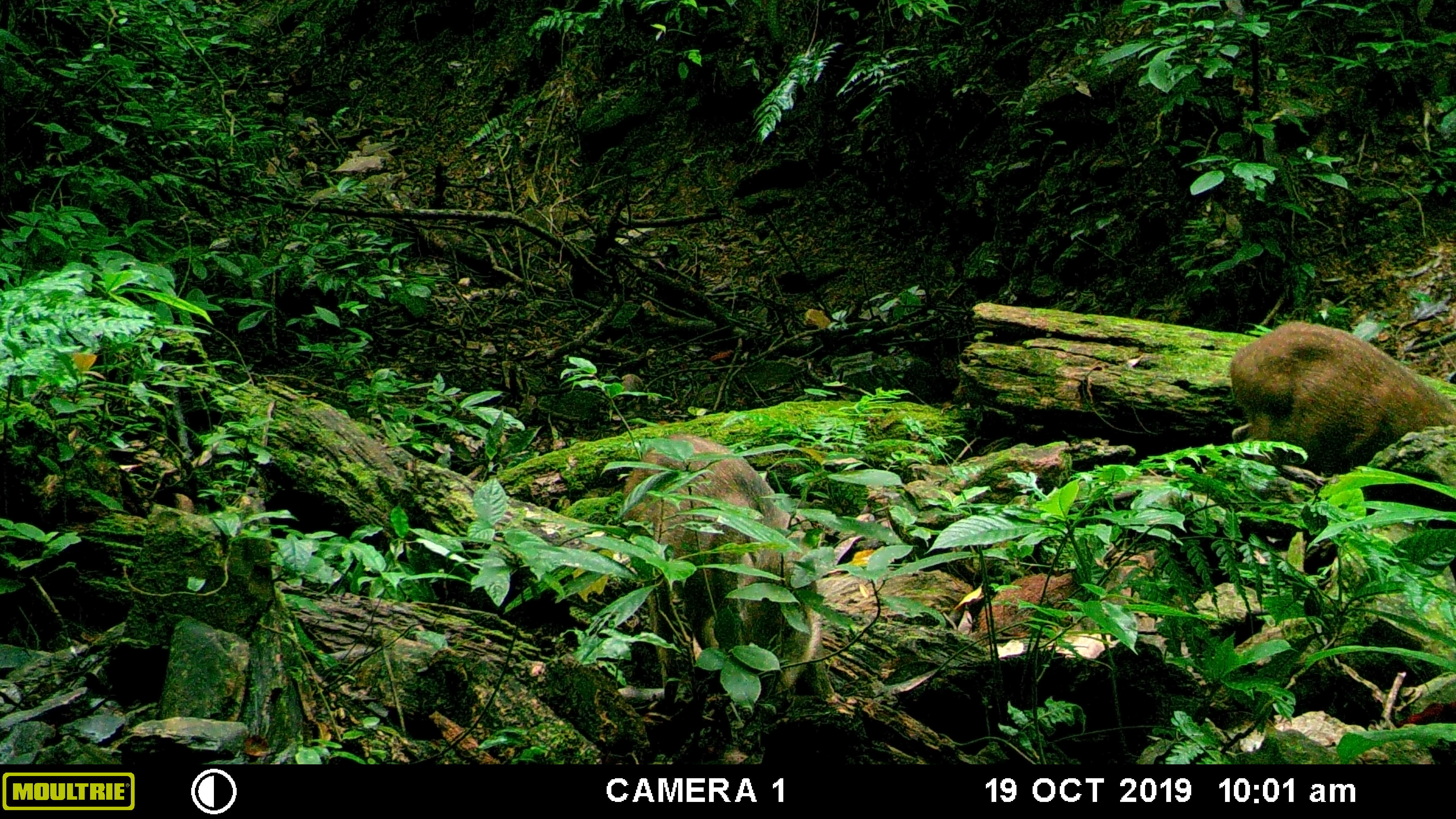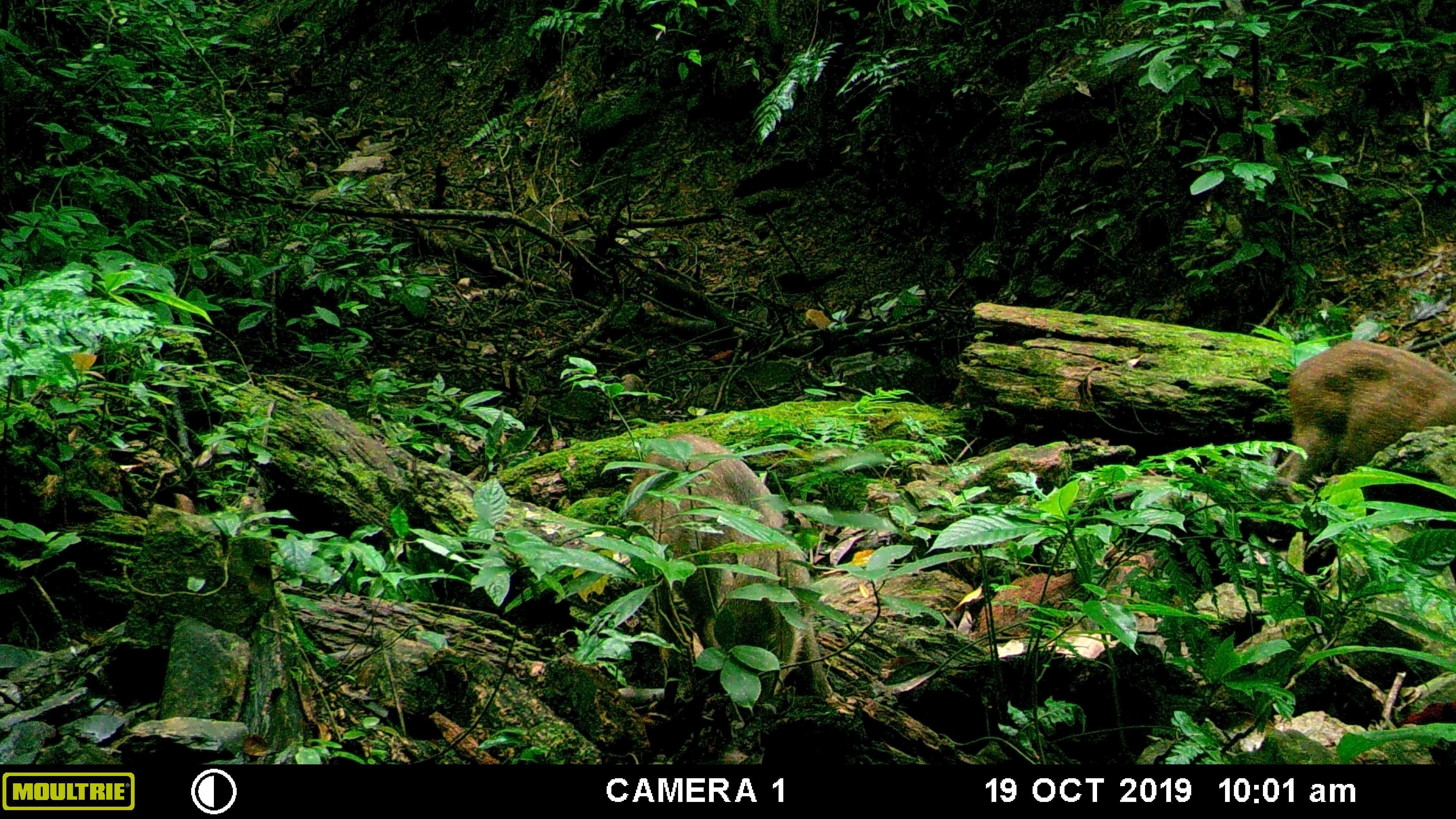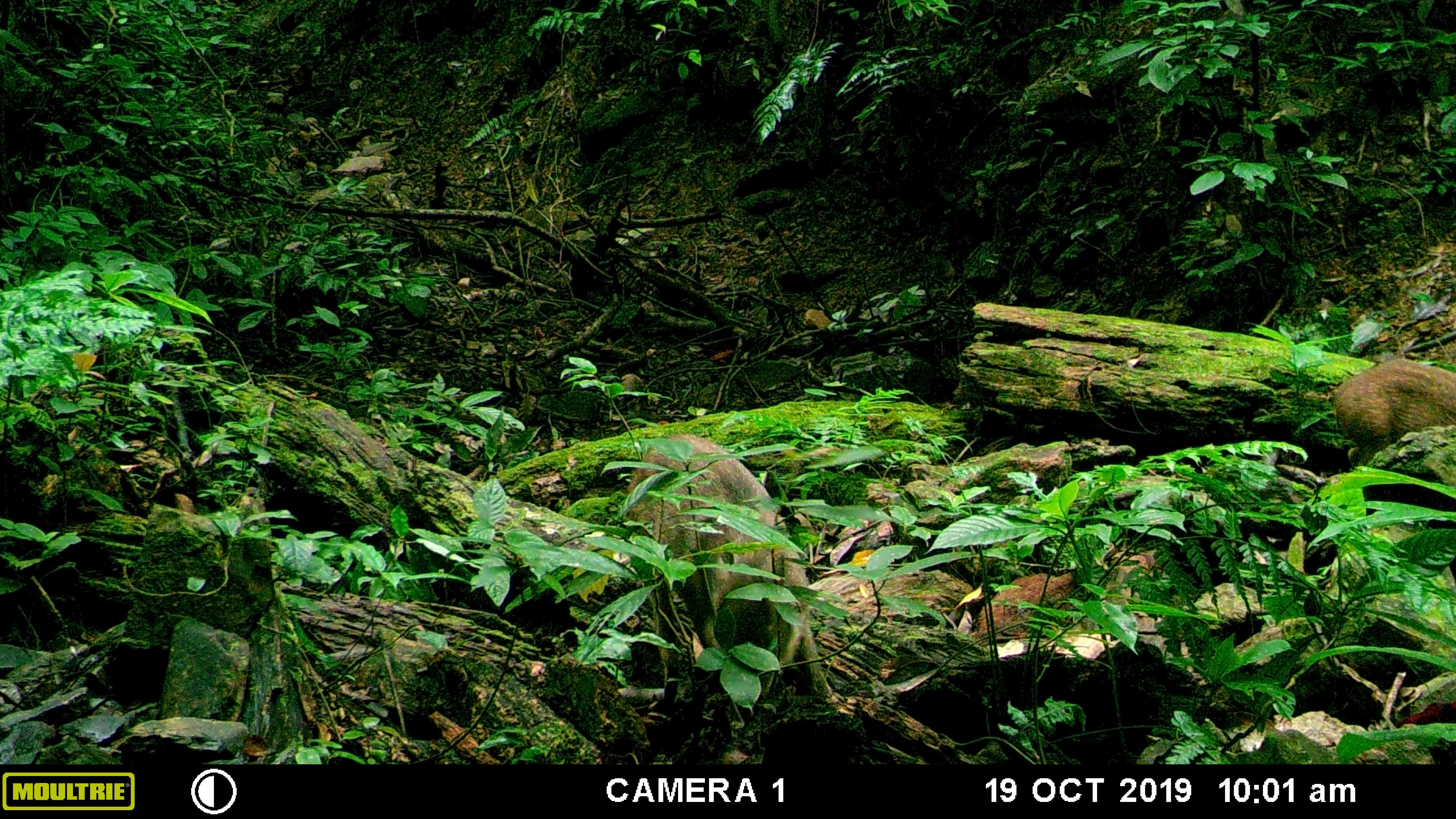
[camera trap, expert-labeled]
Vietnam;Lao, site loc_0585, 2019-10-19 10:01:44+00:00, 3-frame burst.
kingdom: Animalia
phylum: Chordata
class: Mammalia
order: Artiodactyla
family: Suidae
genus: Sus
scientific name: Sus scrofa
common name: eurasian wild pig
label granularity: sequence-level